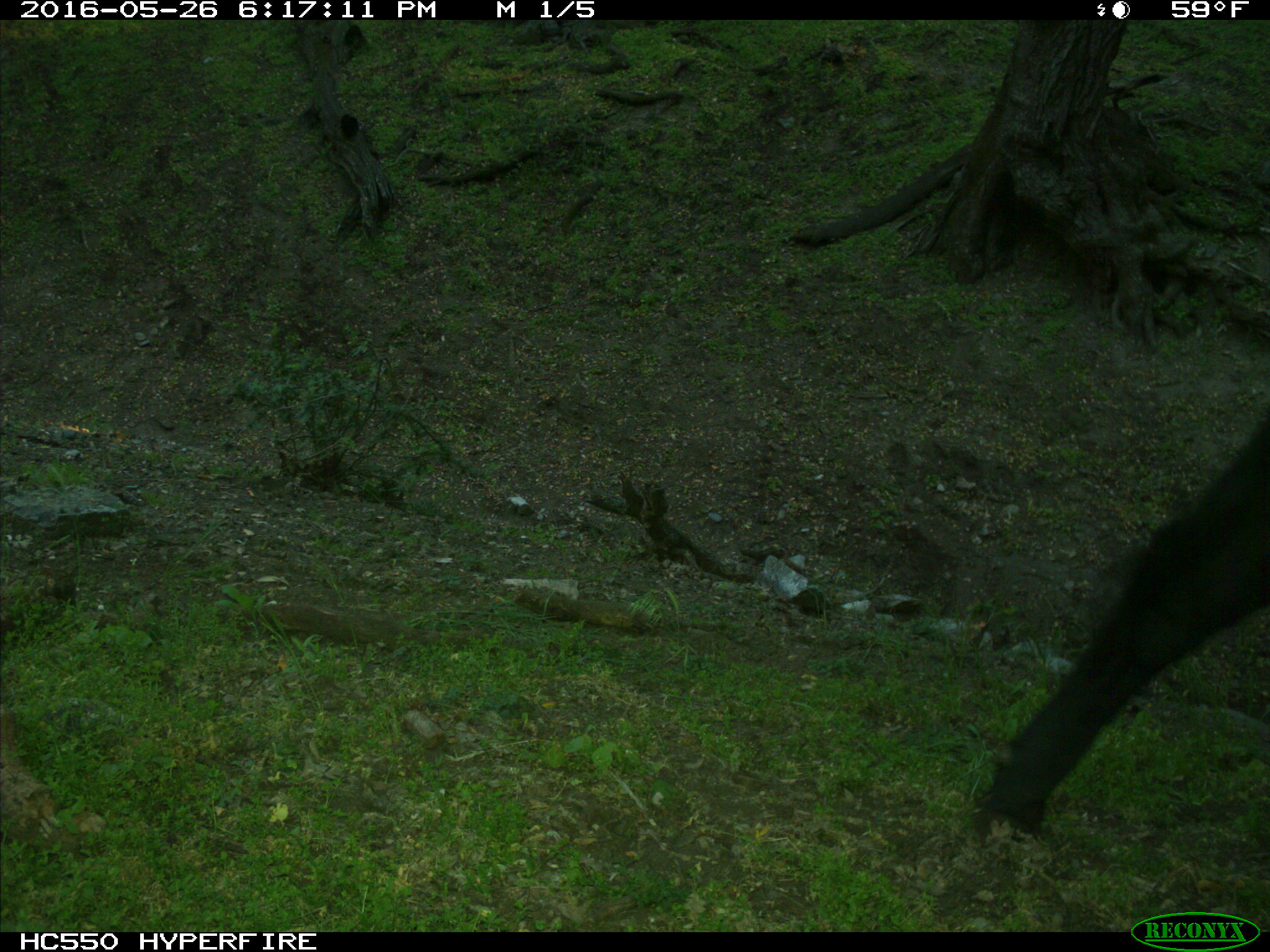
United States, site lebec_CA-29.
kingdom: Animalia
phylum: Chordata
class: Mammalia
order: Artiodactyla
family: Bovidae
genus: Bos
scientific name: Bos taurus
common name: domestic cow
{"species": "Bos taurus (domestic cow)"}